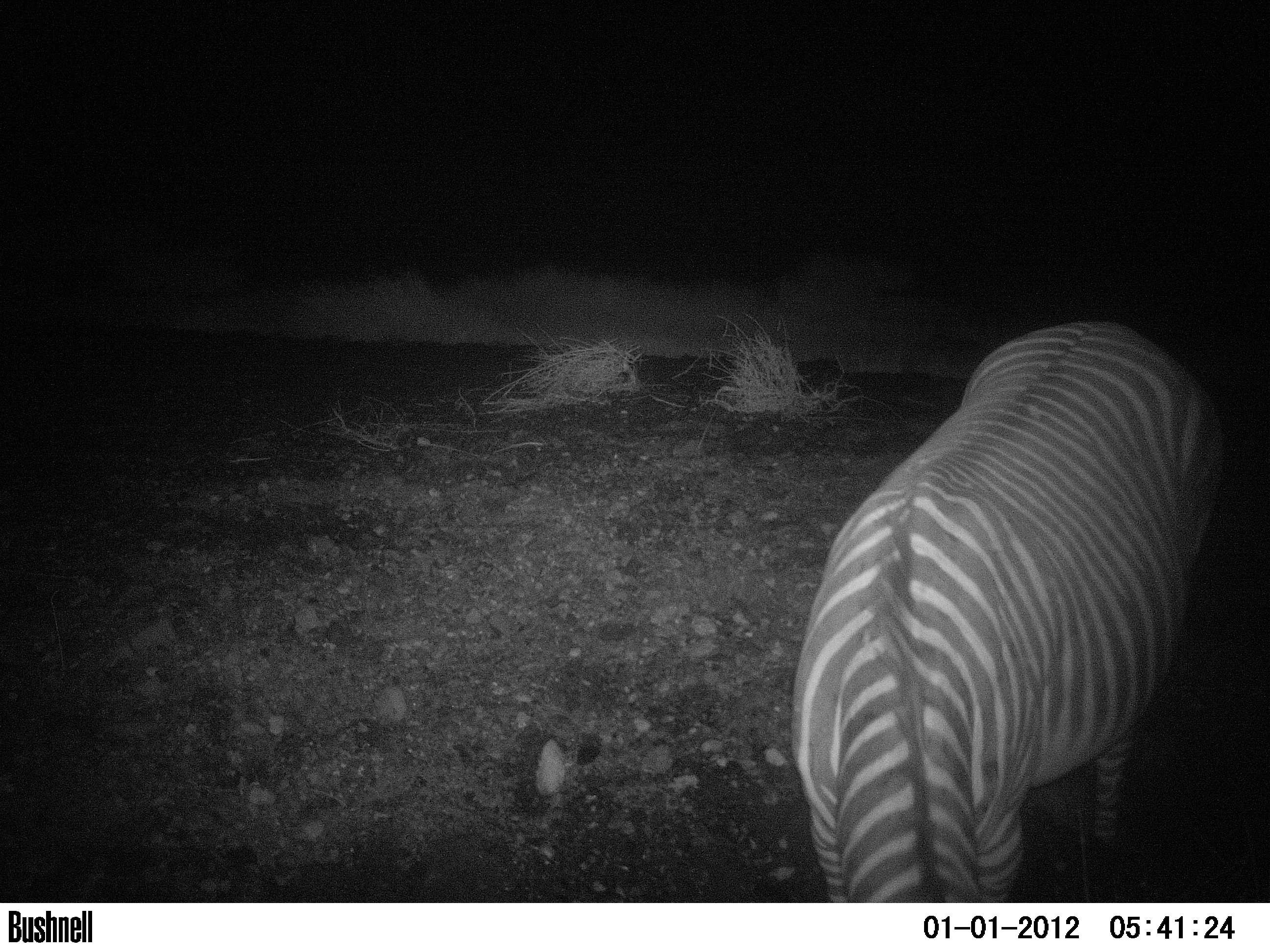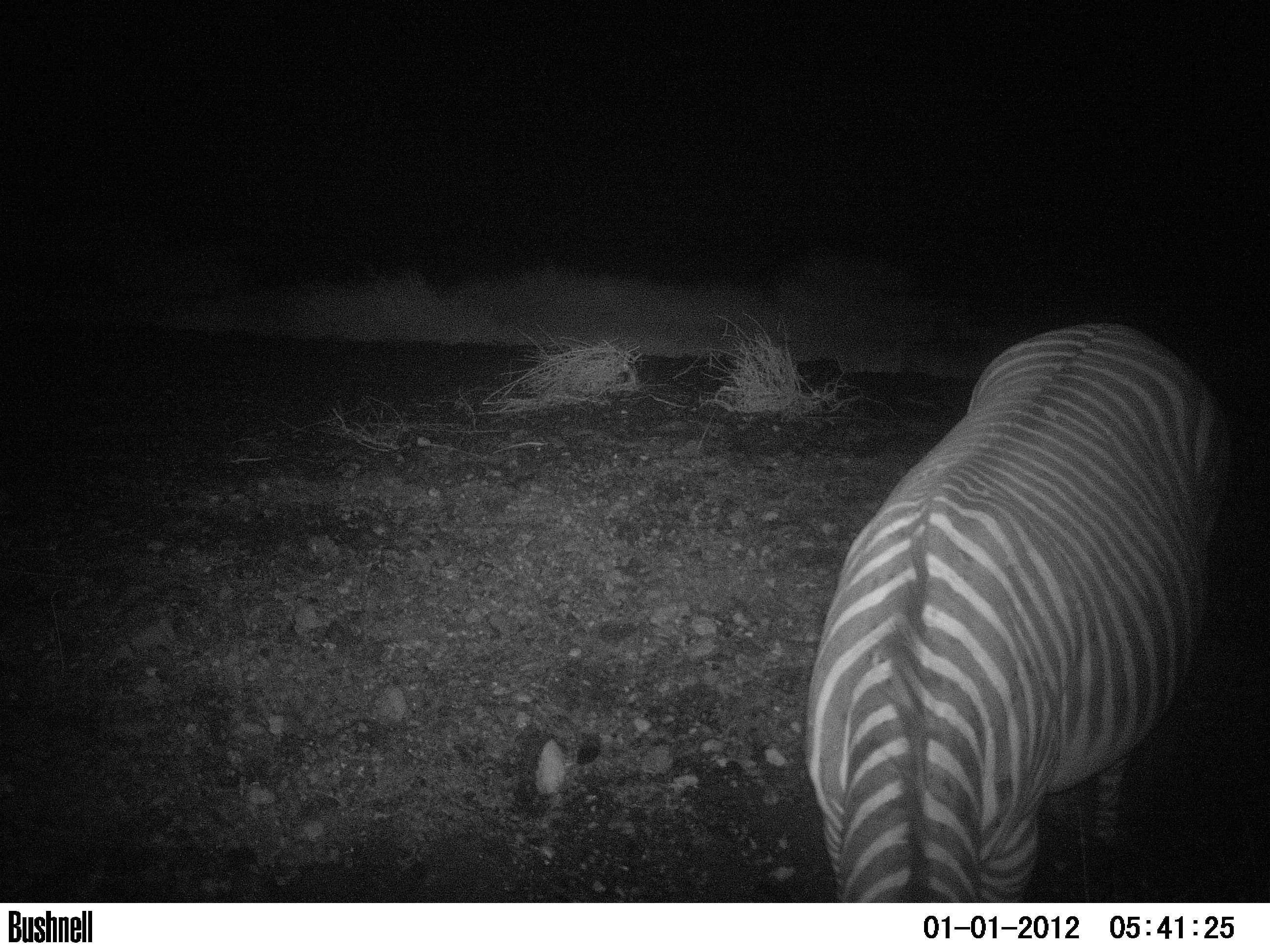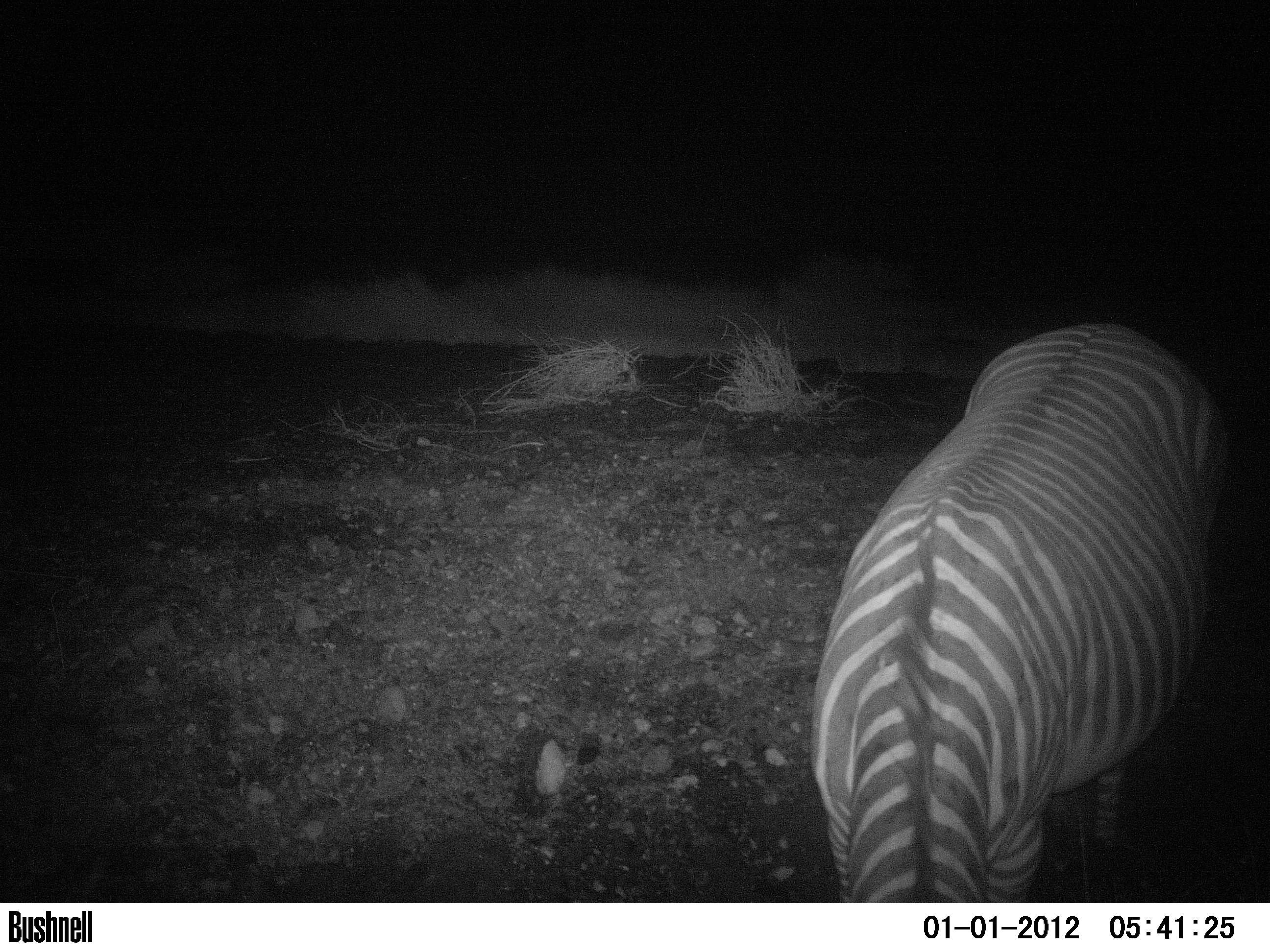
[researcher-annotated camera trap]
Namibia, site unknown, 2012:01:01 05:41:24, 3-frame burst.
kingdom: Animalia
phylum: Chordata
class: Mammalia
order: Perissodactyla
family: Equidae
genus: Equus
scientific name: Equus zebra hartmannae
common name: hartmann's mountain zebra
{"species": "Equus zebra hartmannae (hartmann's mountain zebra)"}